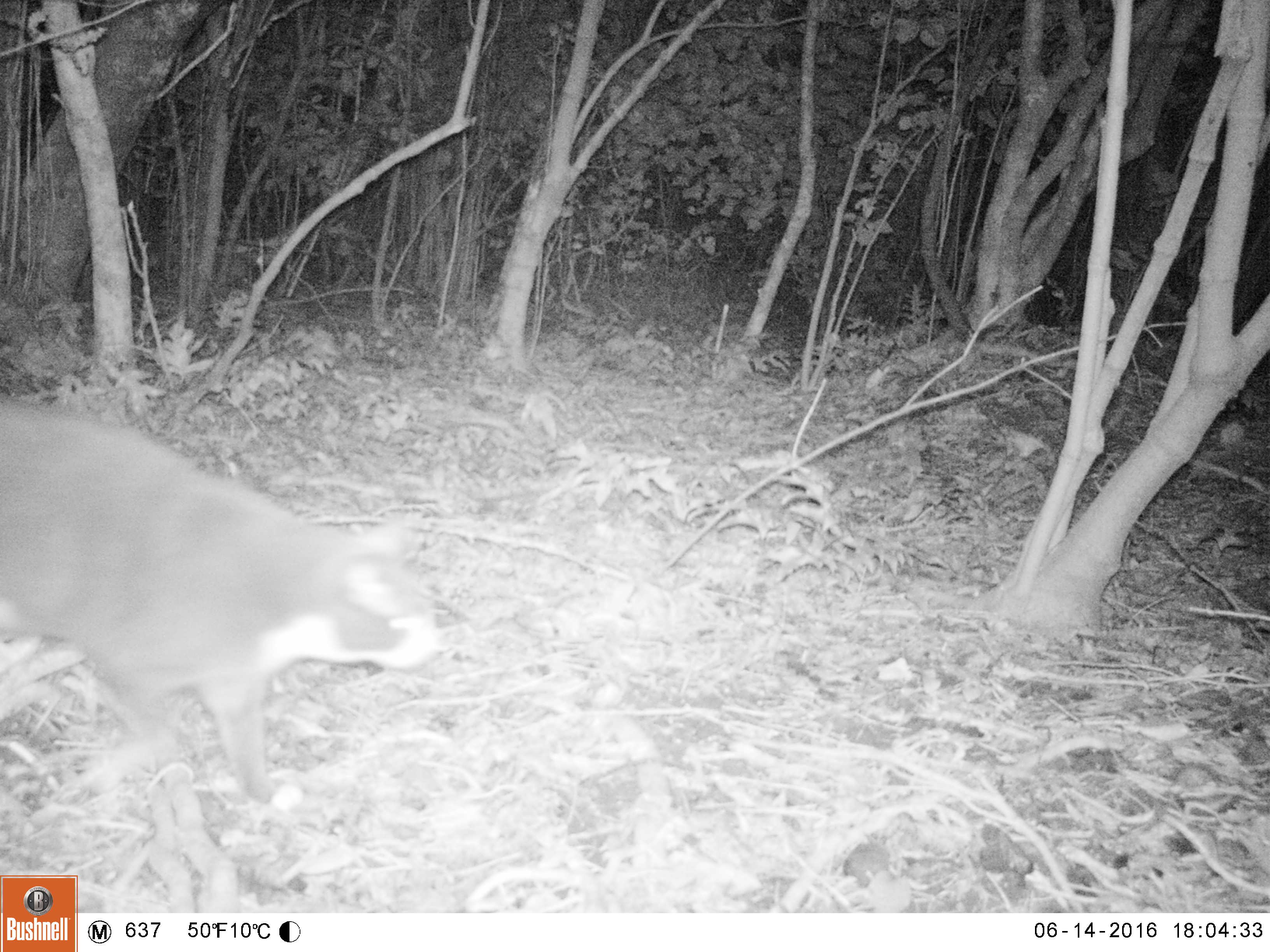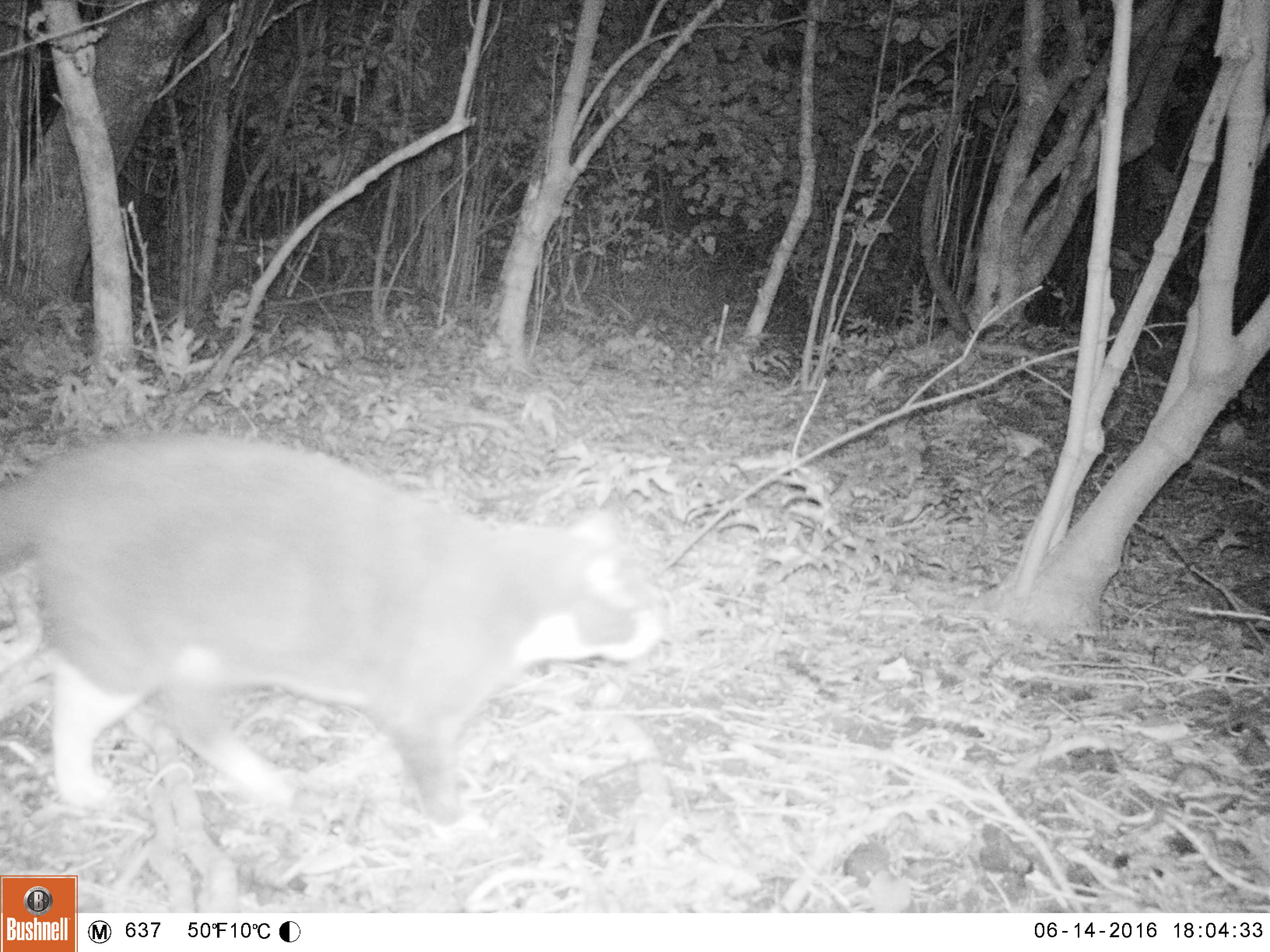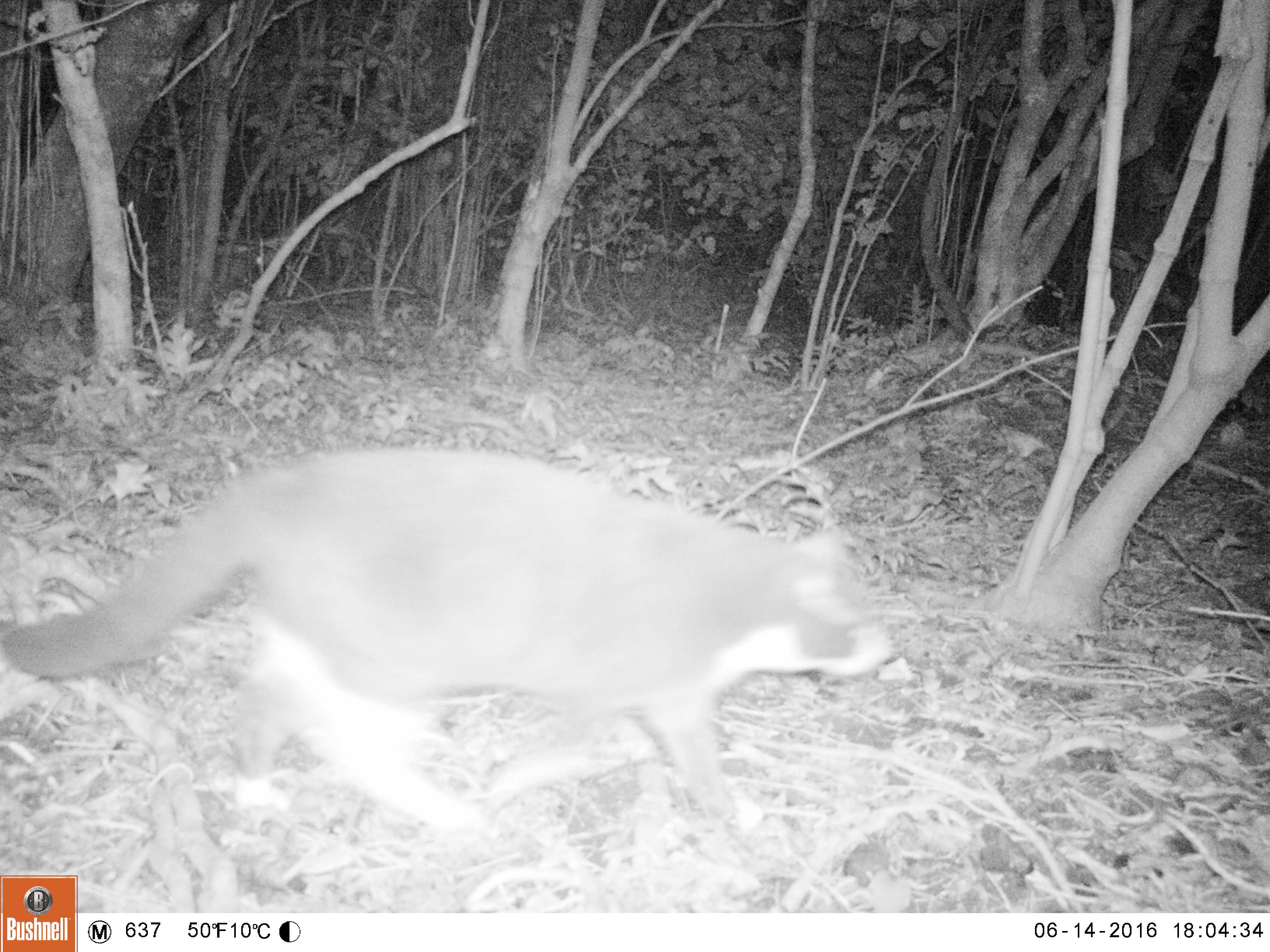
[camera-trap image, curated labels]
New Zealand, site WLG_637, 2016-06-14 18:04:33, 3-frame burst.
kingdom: Animalia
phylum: Chordata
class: Mammalia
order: Carnivora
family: Felidae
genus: Felis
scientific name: Felis catus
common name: domestic cat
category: cat